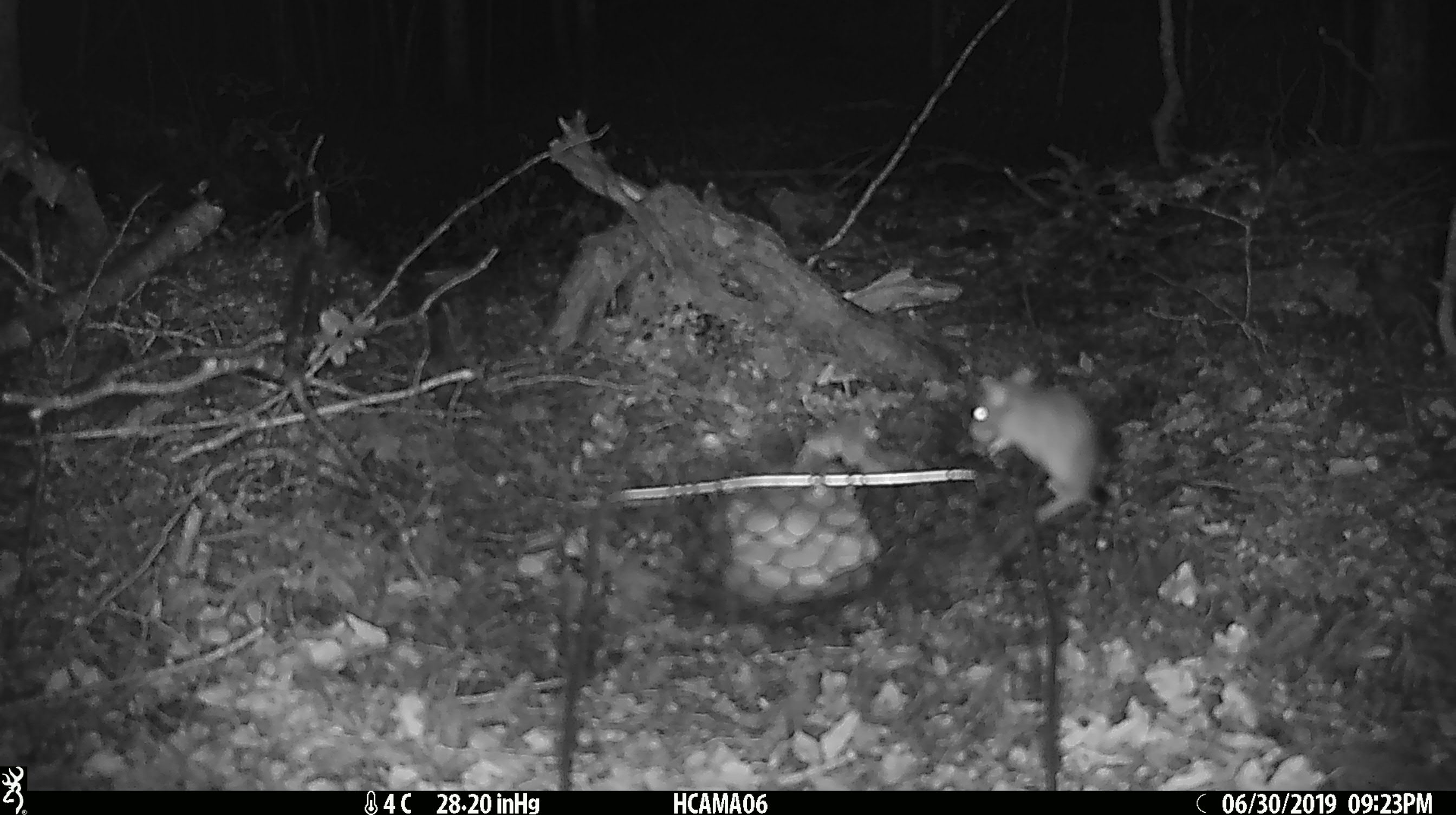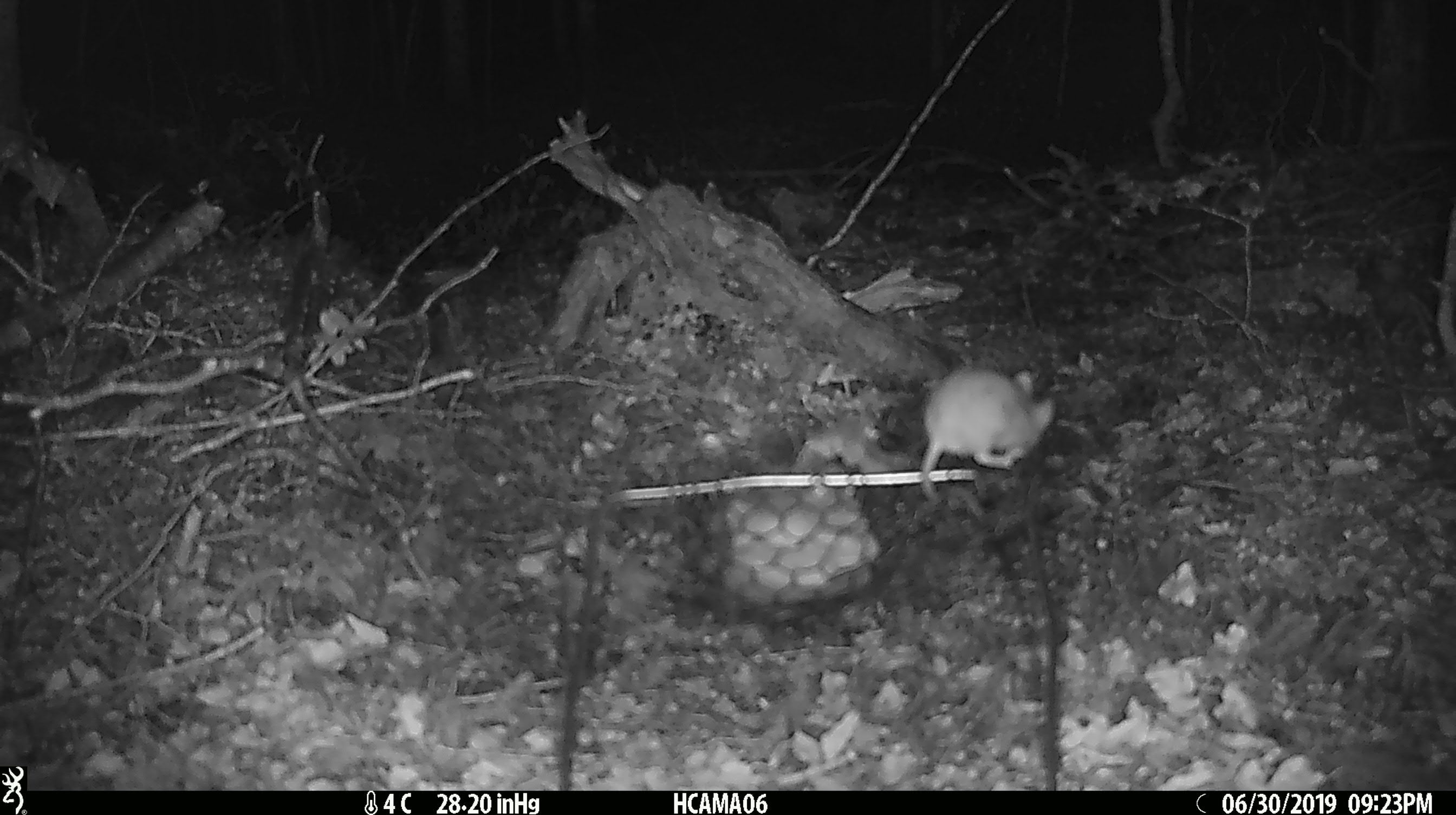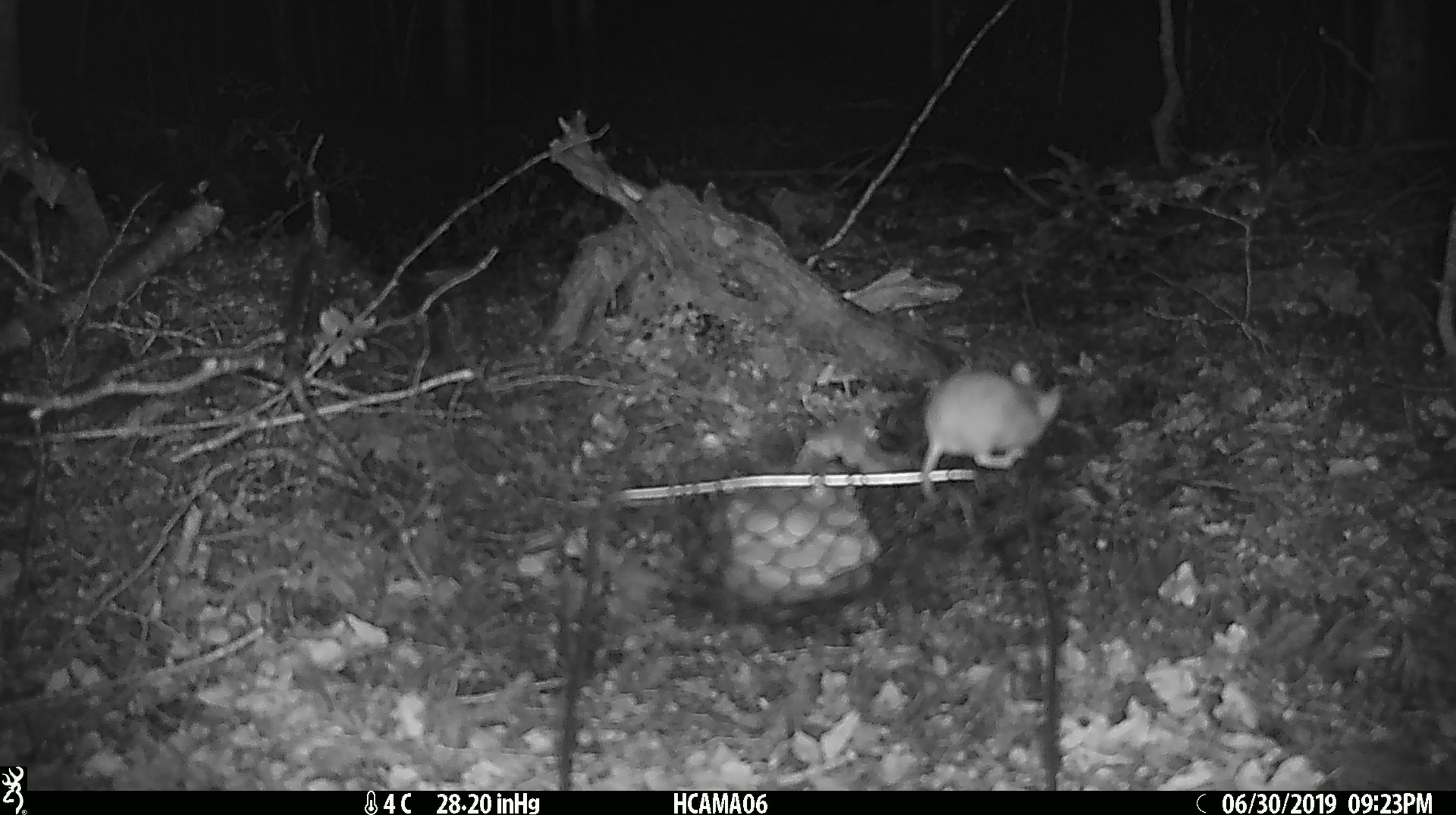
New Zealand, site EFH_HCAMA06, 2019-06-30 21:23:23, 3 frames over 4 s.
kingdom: Animalia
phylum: Chordata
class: Mammalia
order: Rodentia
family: Muridae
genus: Mus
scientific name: Mus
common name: mouse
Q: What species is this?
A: Mouse (Mus).